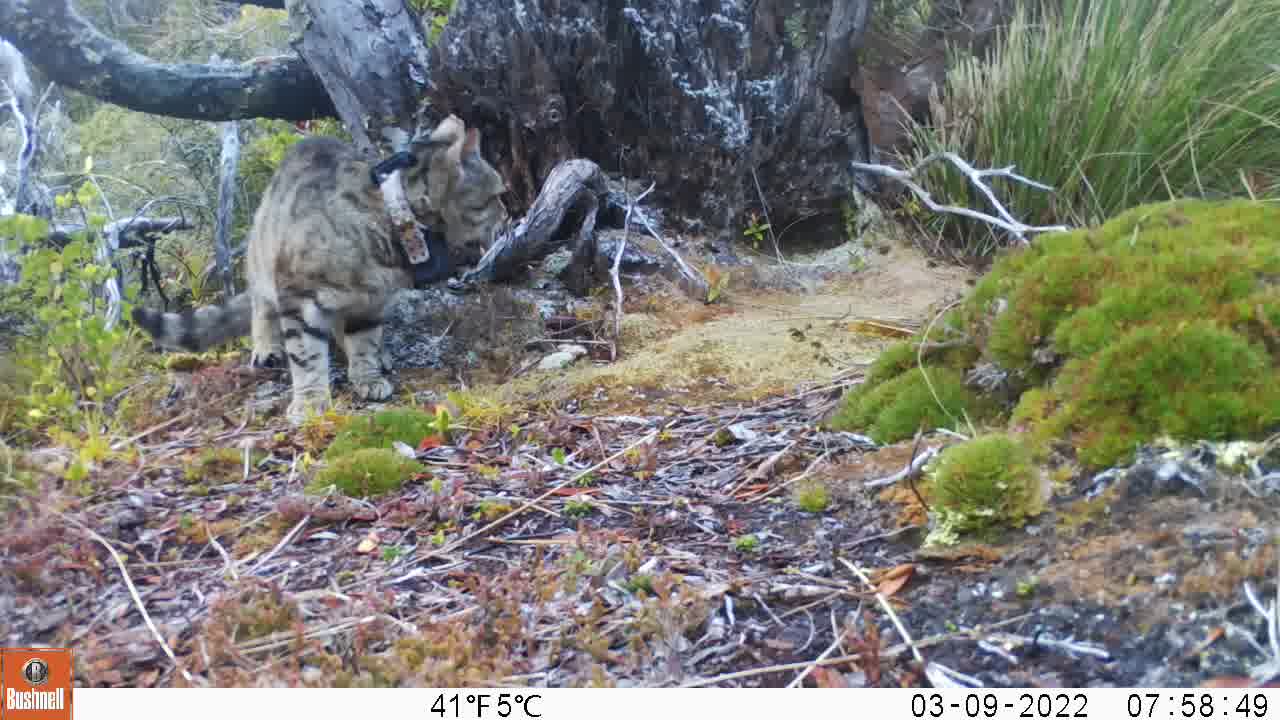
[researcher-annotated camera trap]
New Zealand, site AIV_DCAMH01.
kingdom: Animalia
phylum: Chordata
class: Mammalia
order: Carnivora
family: Felidae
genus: Felis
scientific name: Felis catus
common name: domestic cat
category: cat